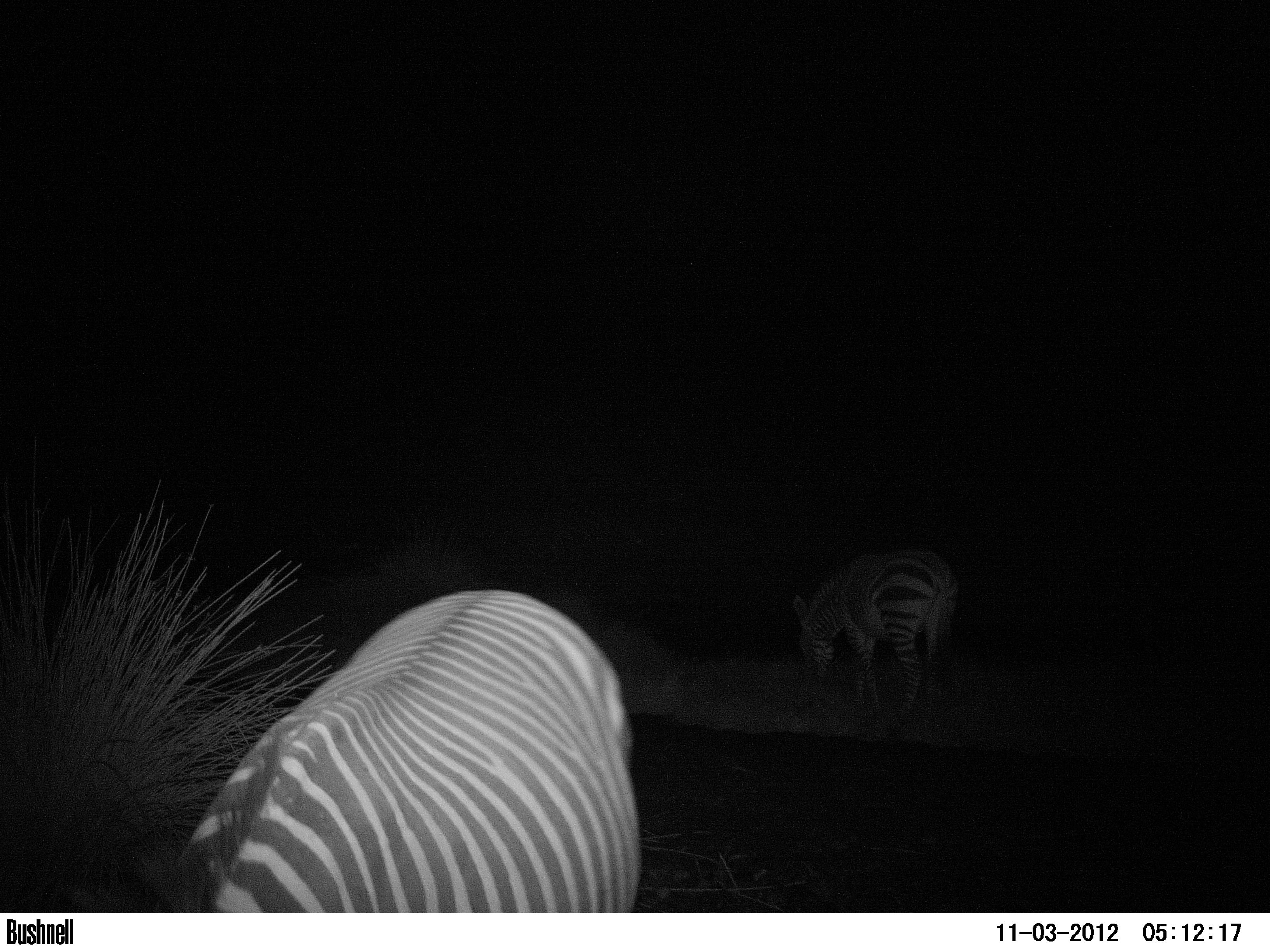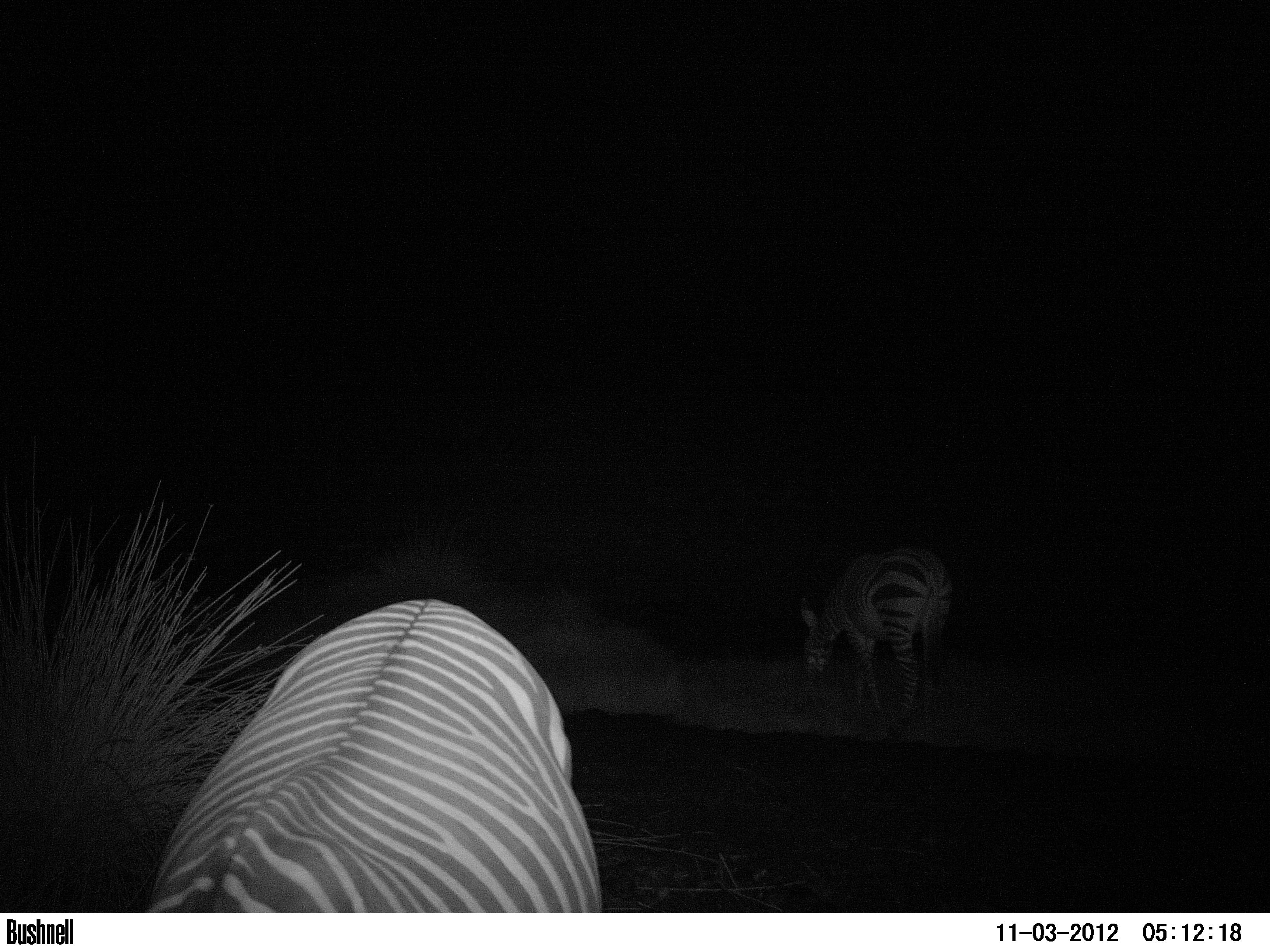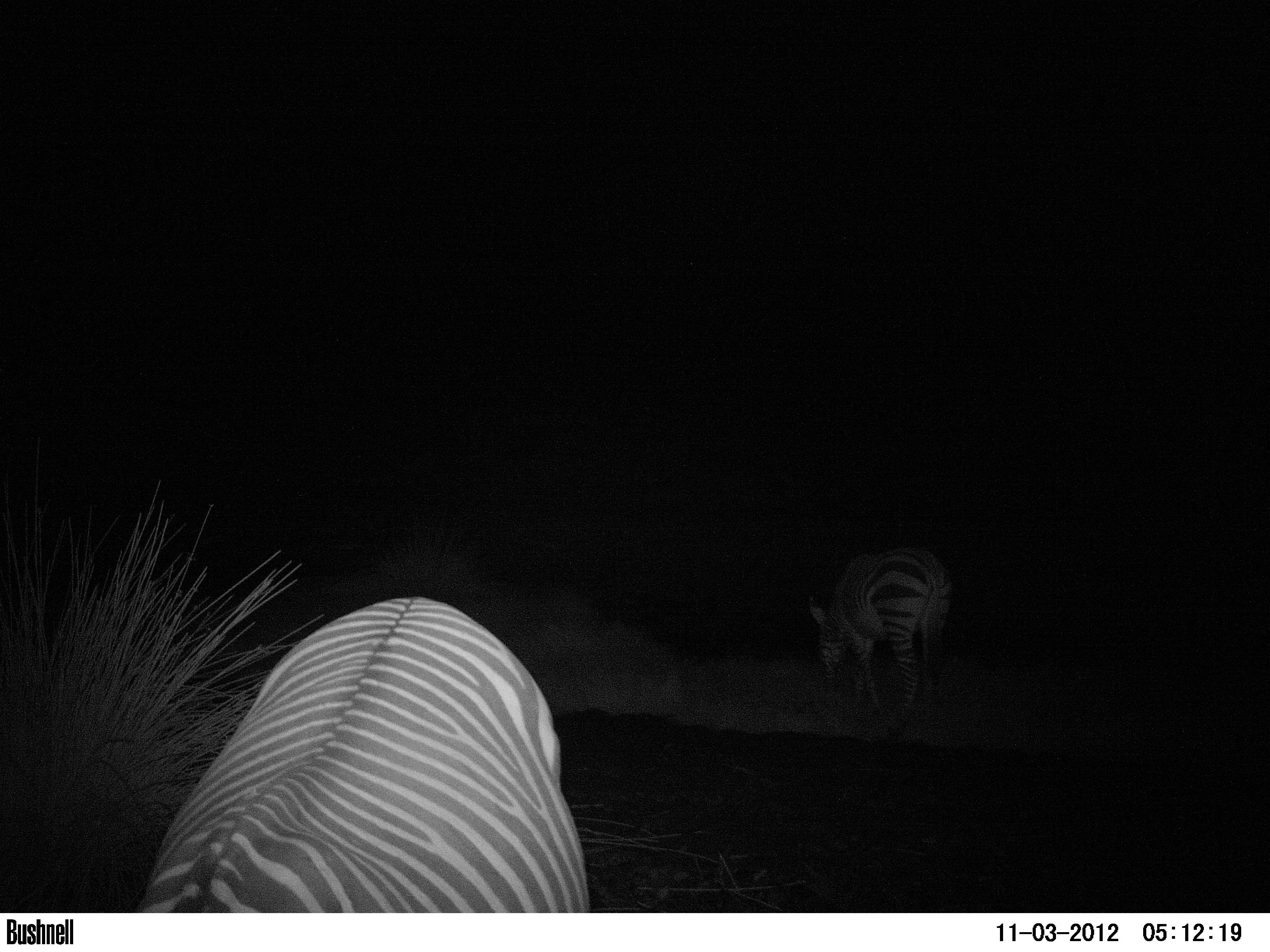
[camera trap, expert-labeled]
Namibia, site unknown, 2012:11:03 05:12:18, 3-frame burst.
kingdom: Animalia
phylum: Chordata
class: Mammalia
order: Perissodactyla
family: Equidae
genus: Equus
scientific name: Equus zebra hartmannae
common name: hartmann's mountain zebra